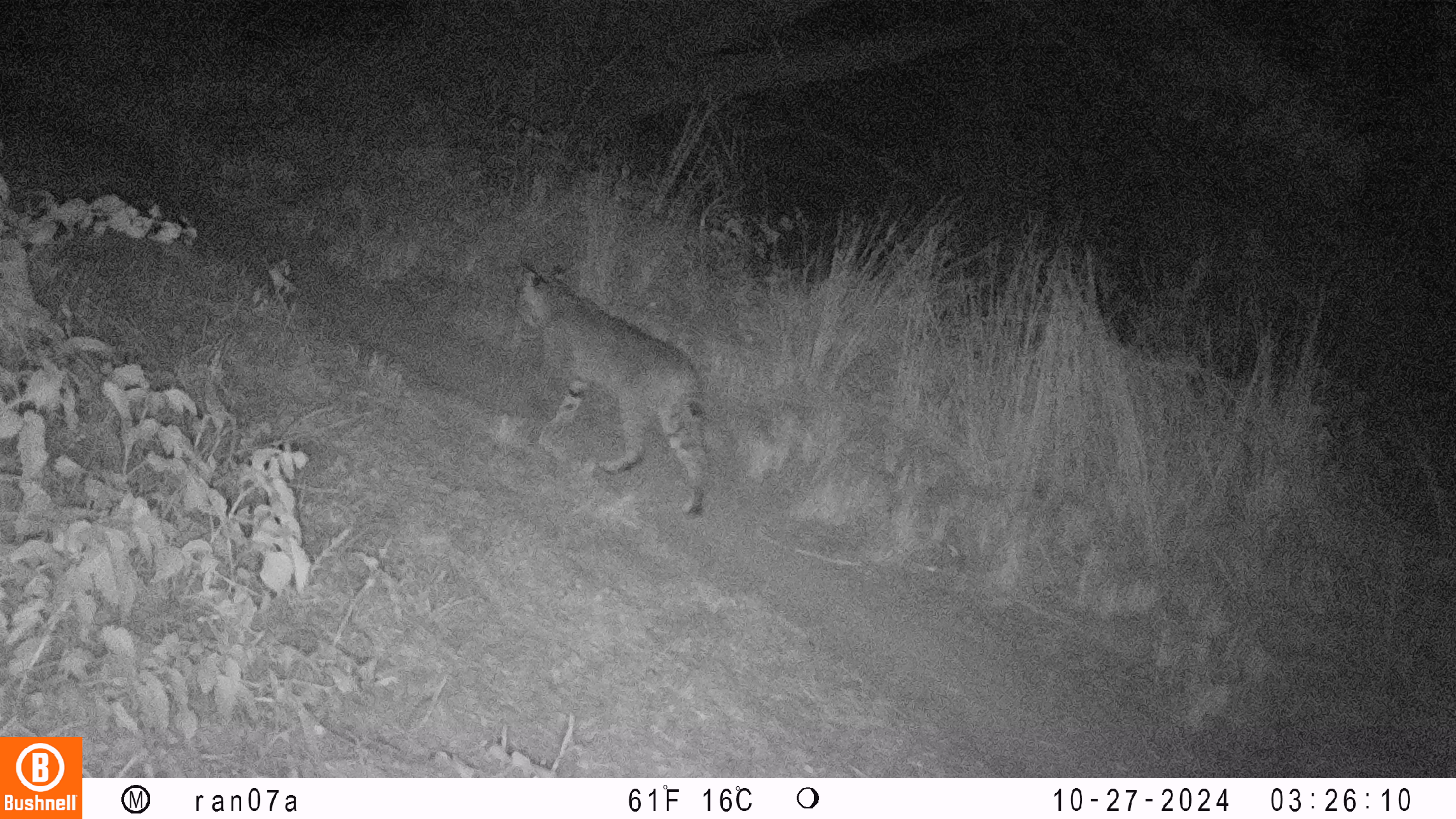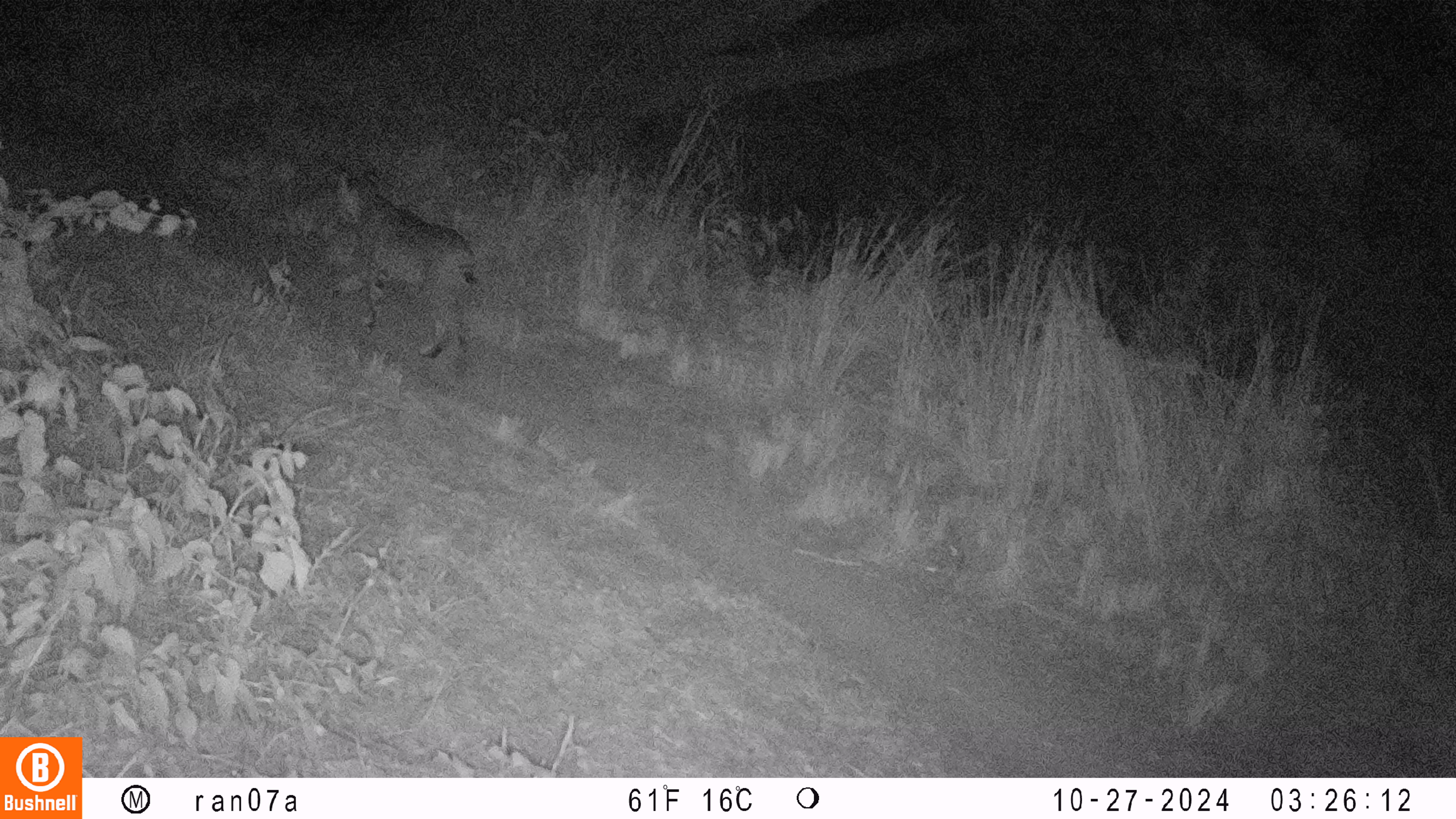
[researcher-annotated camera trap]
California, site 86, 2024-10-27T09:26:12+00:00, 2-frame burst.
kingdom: Animalia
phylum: Chordata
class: Mammalia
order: Carnivora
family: Felidae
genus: Lynx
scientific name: Lynx rufus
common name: bobcat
Bobcat (Lynx rufus).